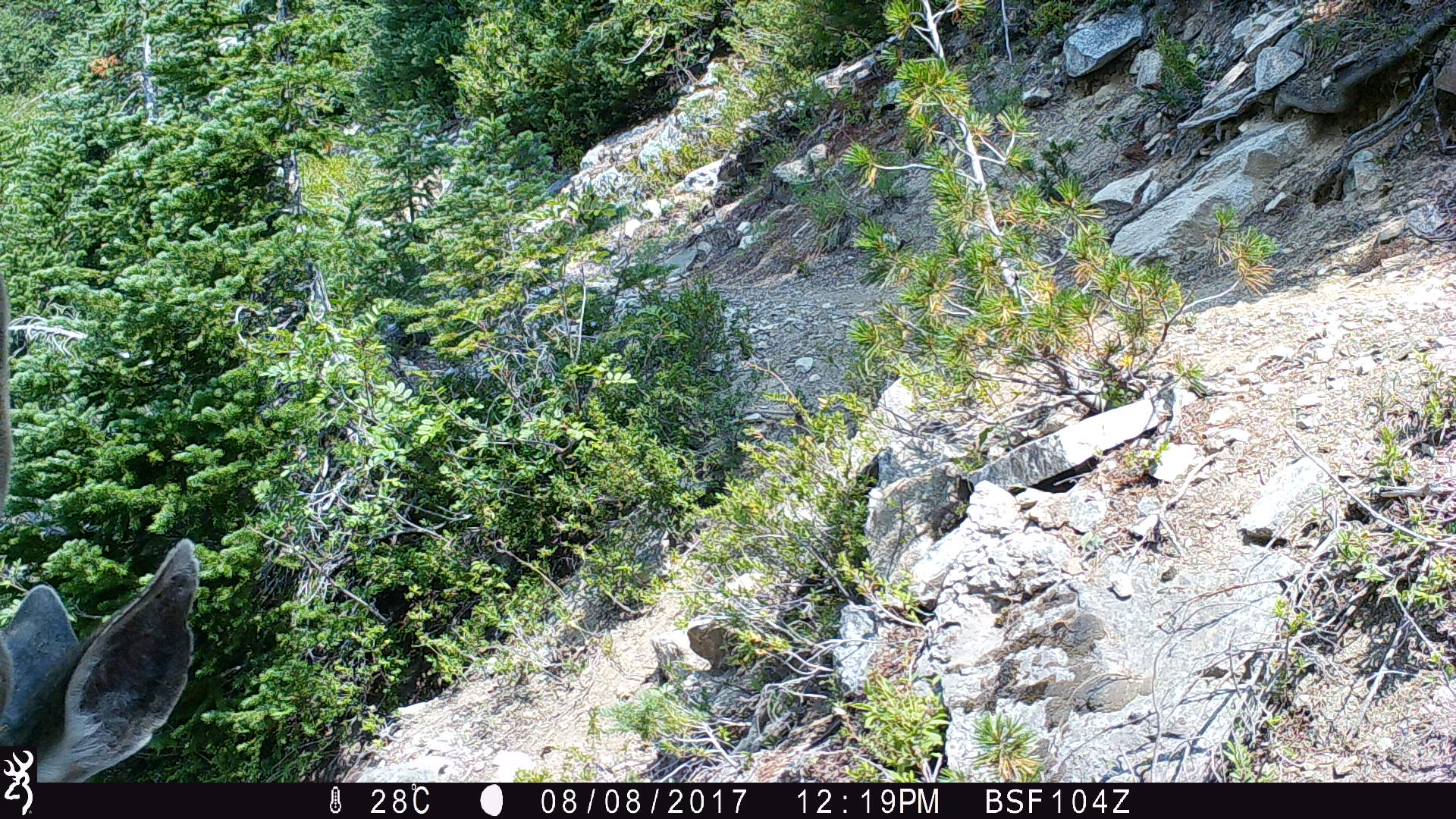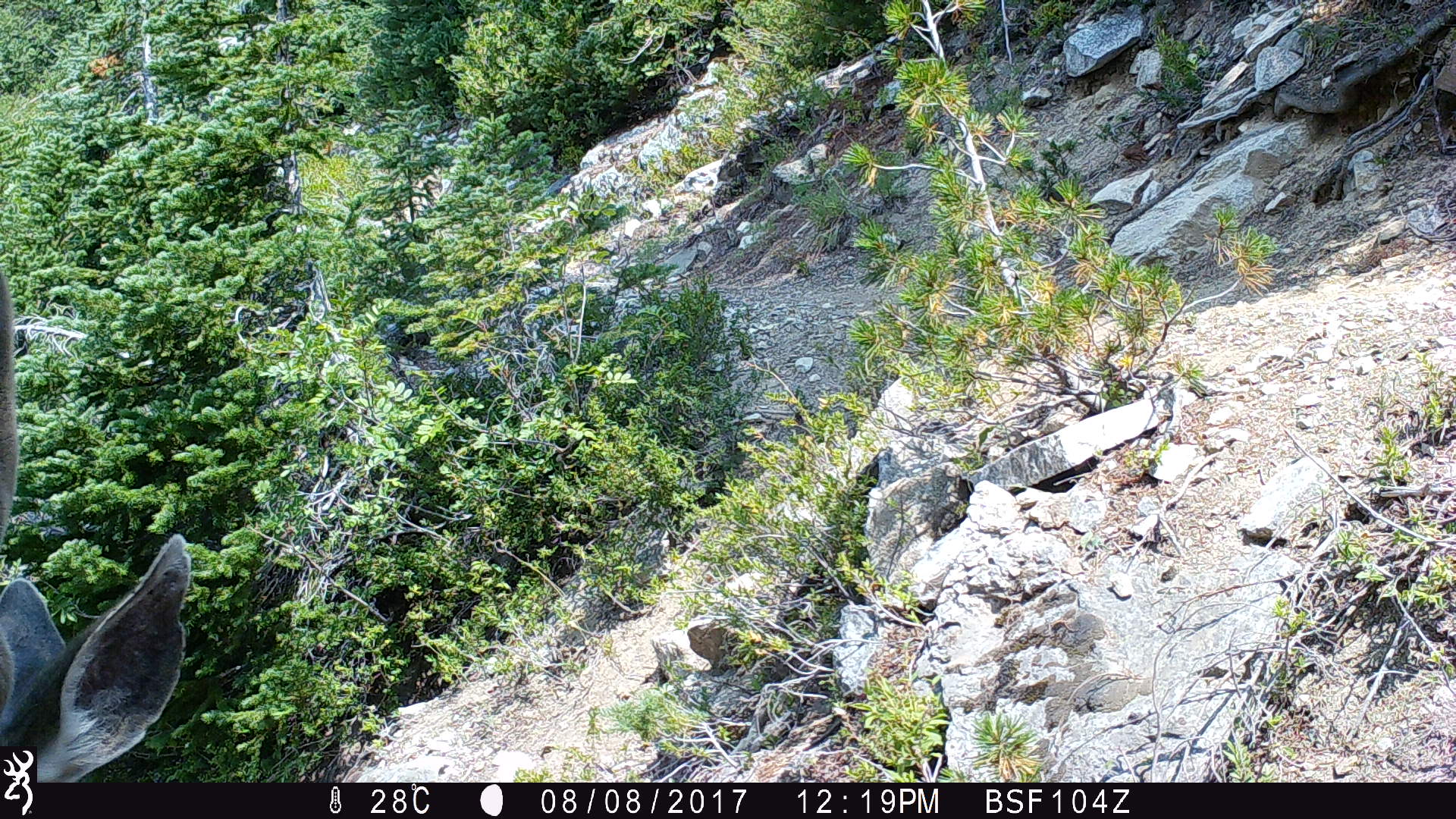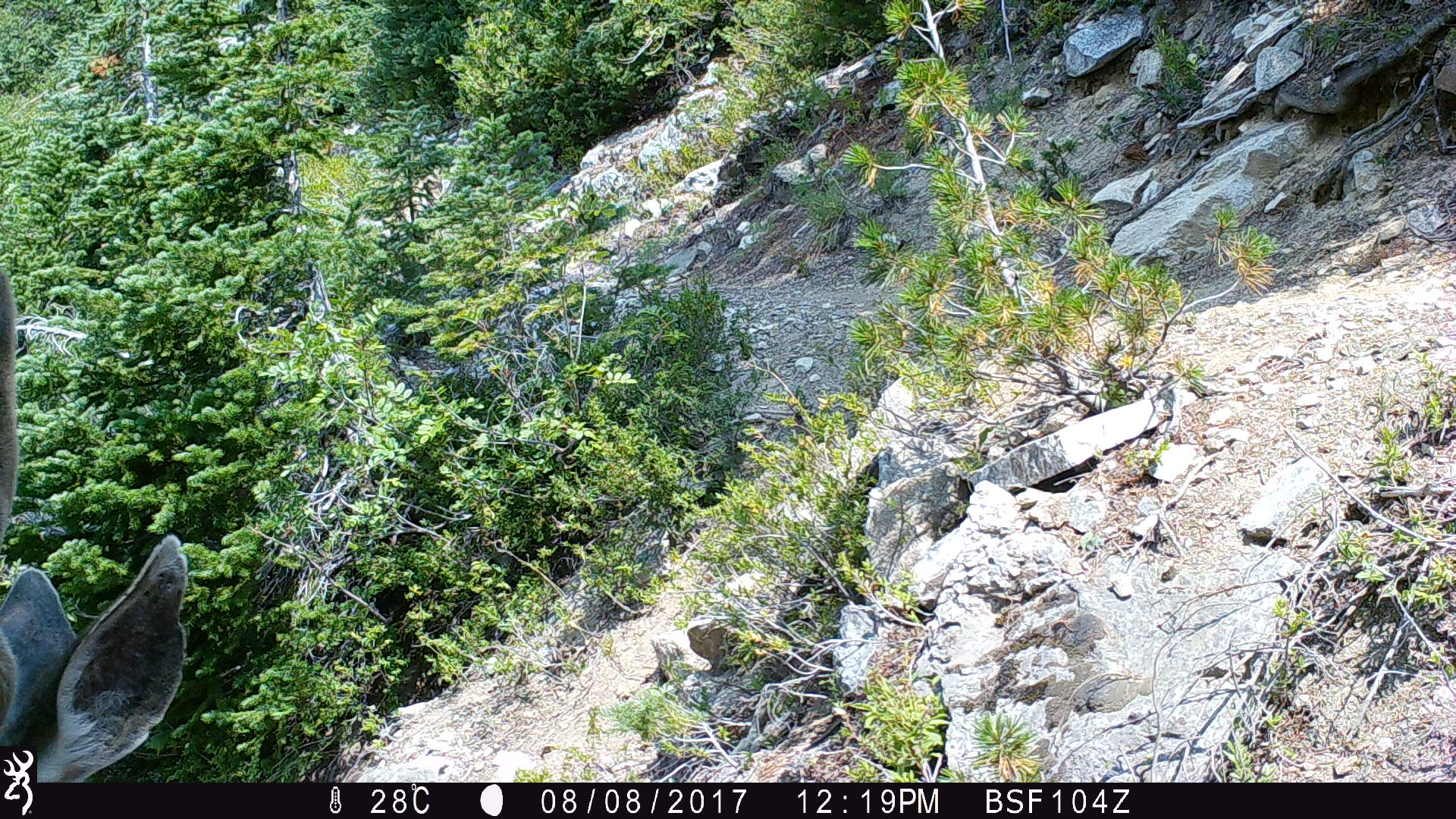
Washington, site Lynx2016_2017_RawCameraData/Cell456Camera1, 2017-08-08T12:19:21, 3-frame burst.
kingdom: Animalia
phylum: Chordata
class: Mammalia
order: Artiodactyla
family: Cervidae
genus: Odocoileus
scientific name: Odocoileus hemionus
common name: mule deer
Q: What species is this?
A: Odocoileus hemionus (mule deer).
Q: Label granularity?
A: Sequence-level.